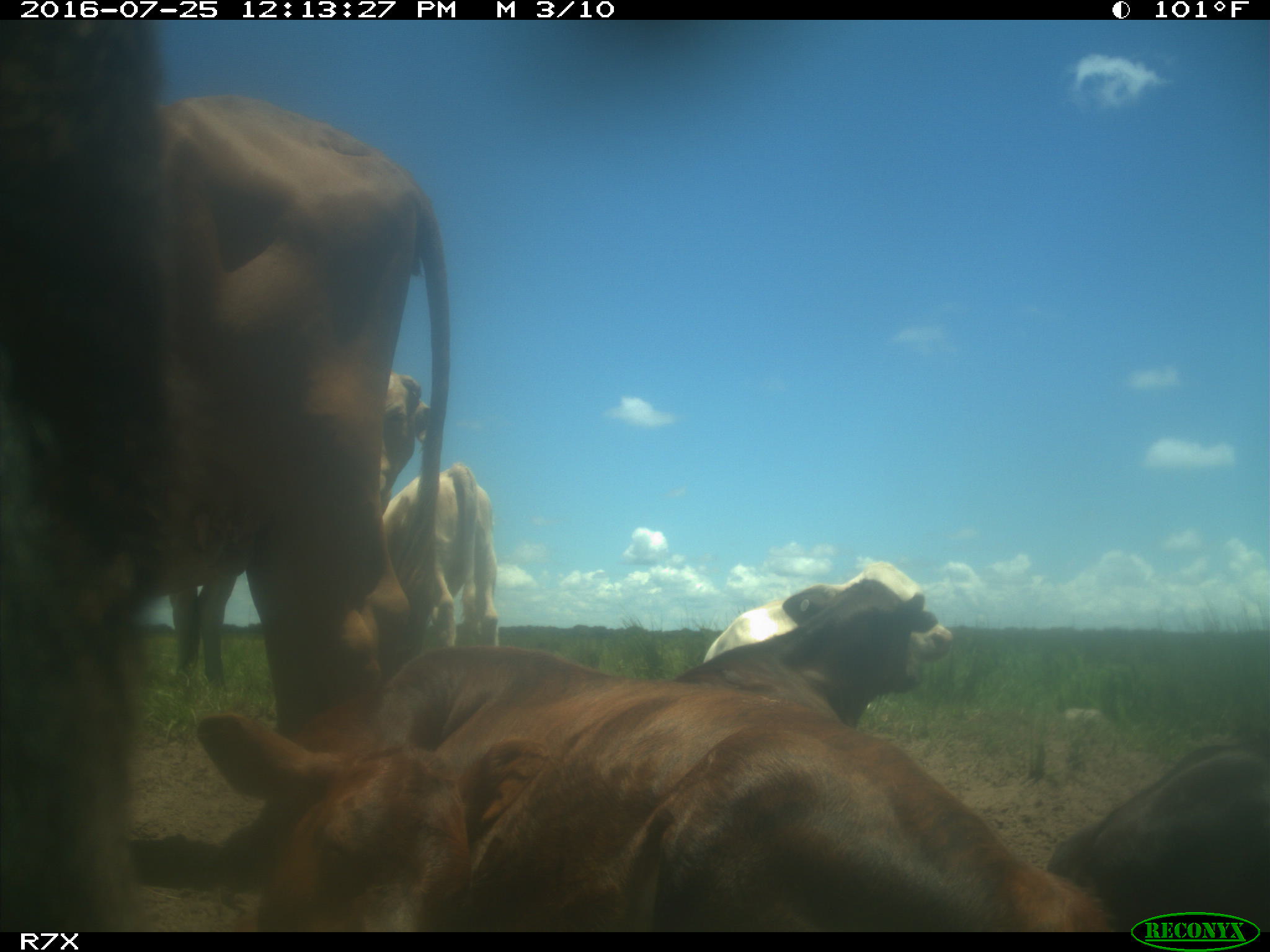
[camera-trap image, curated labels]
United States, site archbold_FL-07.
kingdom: Animalia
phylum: Chordata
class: Mammalia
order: Artiodactyla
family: Bovidae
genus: Bos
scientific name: Bos taurus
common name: domestic cow